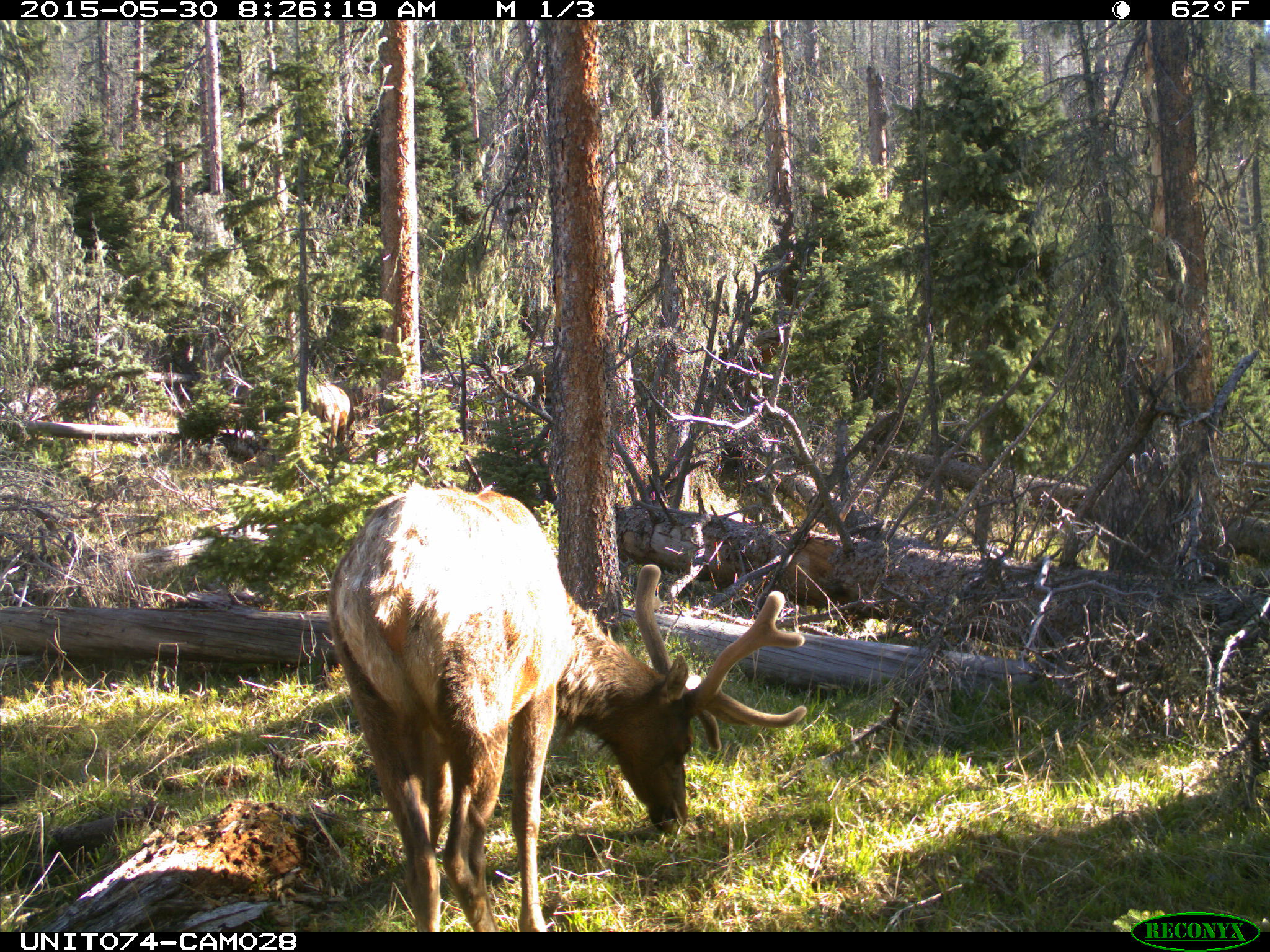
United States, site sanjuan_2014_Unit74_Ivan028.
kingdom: Animalia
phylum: Chordata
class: Mammalia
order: Artiodactyla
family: Cervidae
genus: Cervus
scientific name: Cervus elaphus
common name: red deer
Cervus elaphus (red deer).